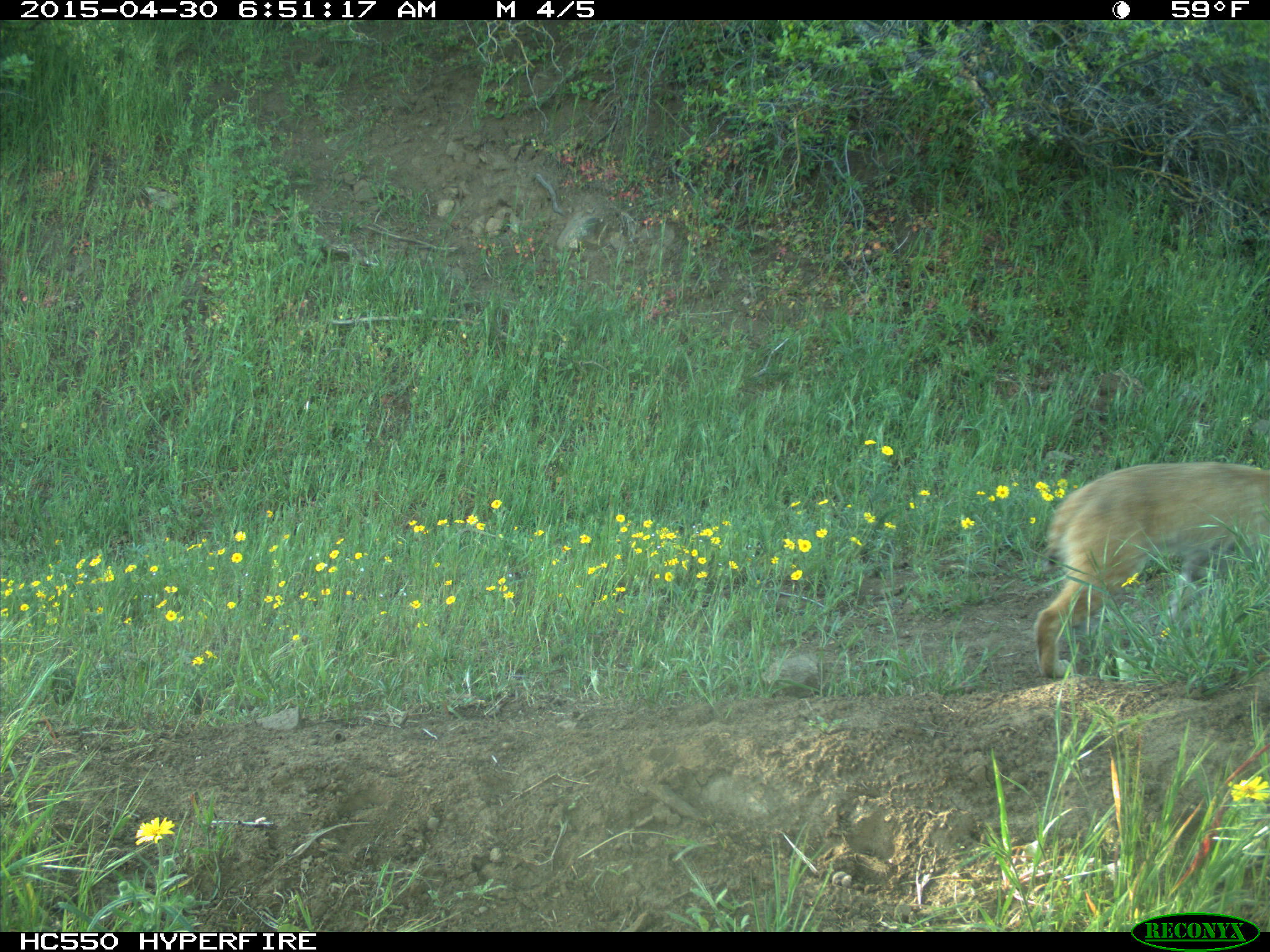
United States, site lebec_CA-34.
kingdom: Animalia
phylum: Chordata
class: Mammalia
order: Carnivora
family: Felidae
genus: Lynx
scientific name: Lynx rufus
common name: bobcat